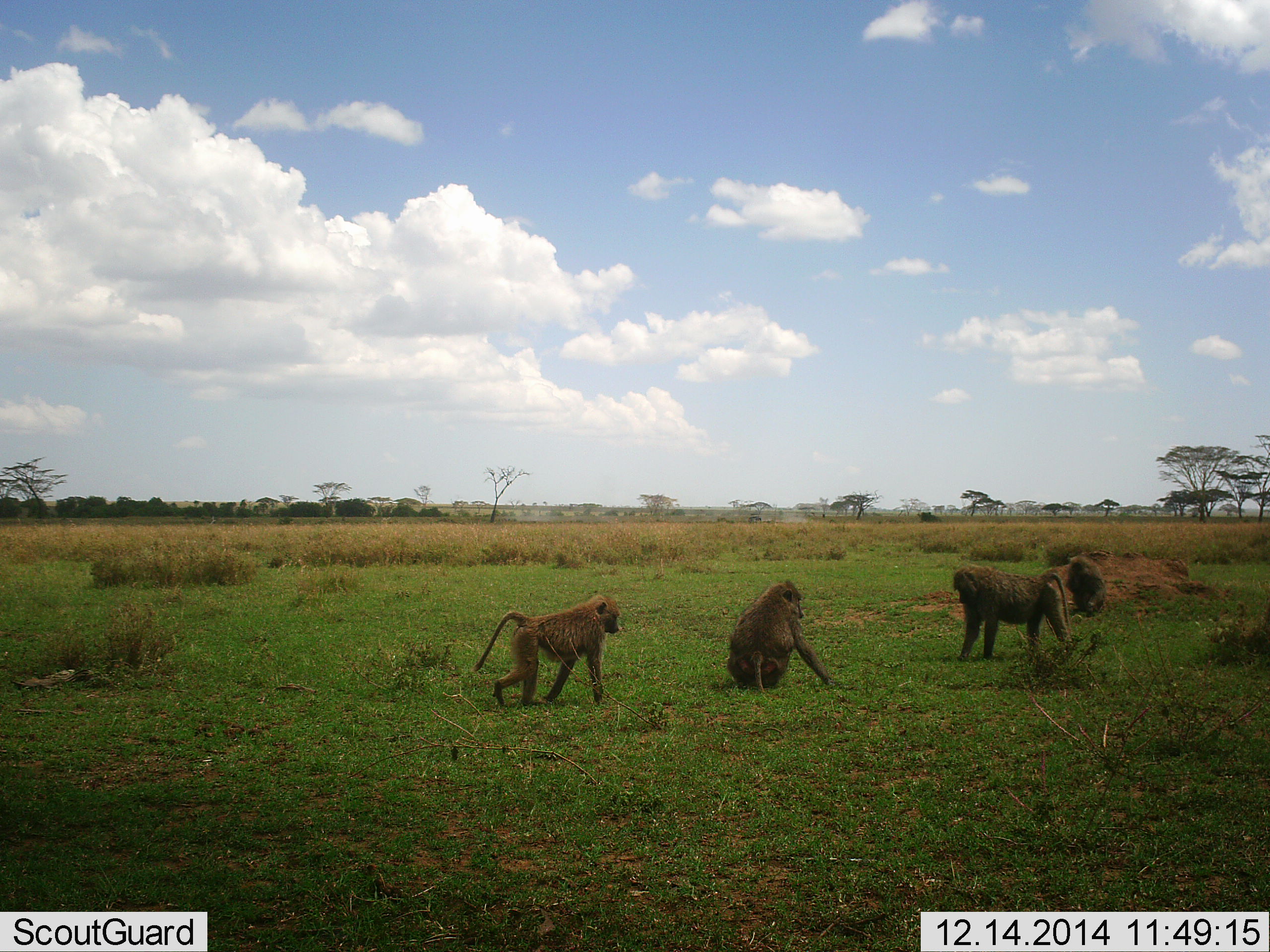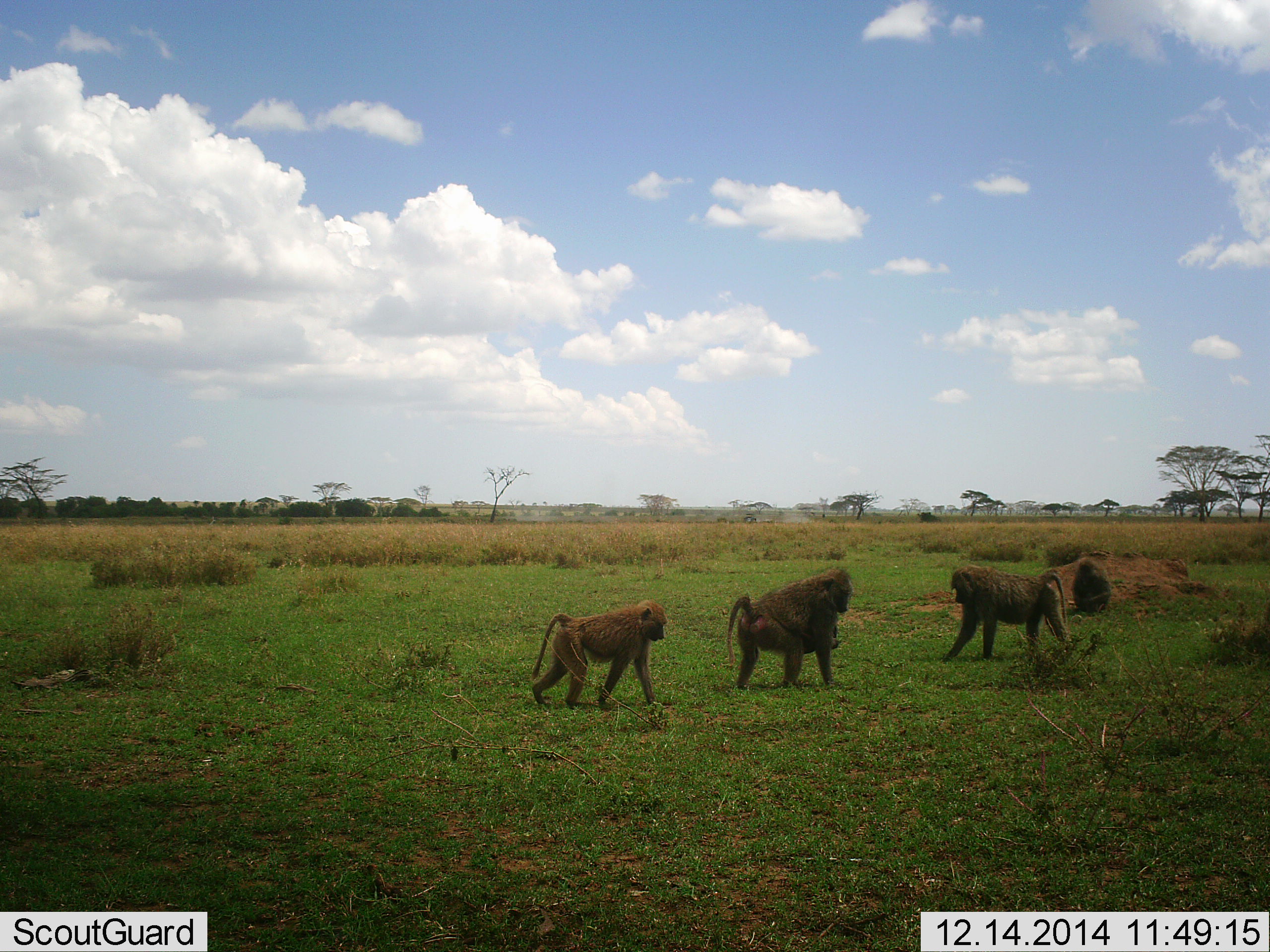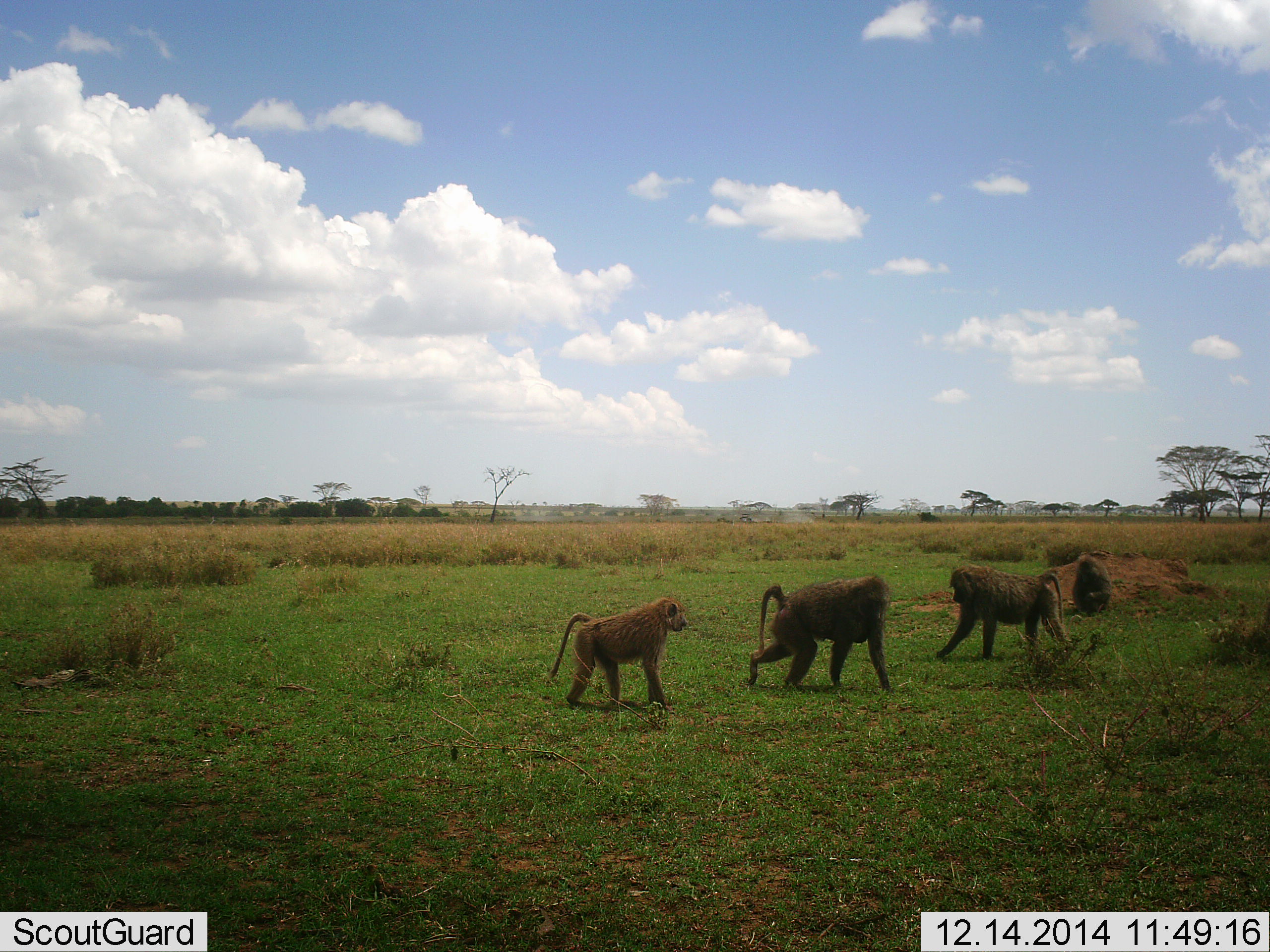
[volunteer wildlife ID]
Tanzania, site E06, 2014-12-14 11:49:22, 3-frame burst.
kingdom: Animalia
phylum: Chordata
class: Mammalia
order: Primates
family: Cercopithecidae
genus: Papio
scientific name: Papio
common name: baboon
Baboon (Papio), count 4. Behavior (volunteer vote fractions): standing 50%, resting 50%, moving 80%, interacting 10%. Young present (vote fraction): 40%. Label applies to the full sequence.